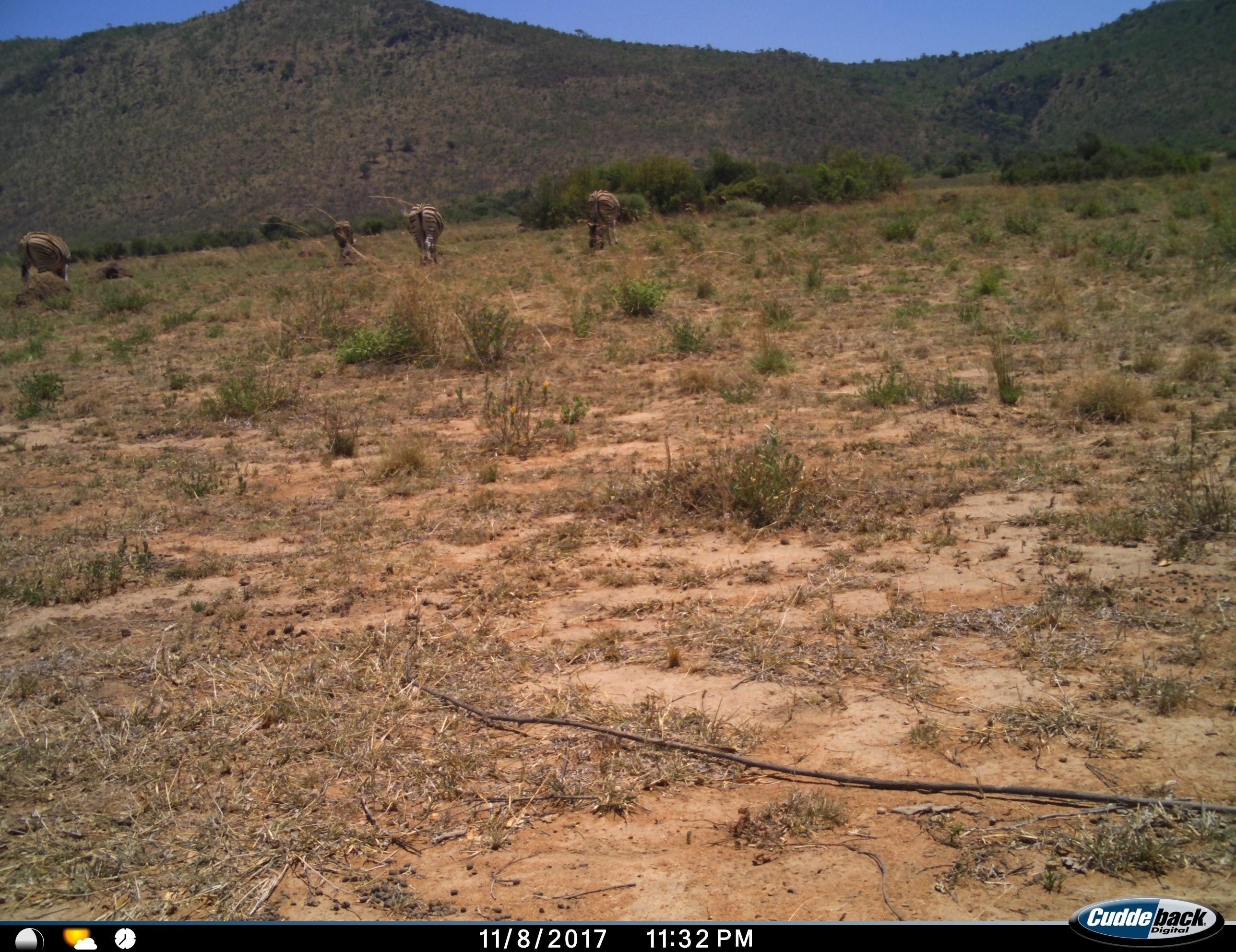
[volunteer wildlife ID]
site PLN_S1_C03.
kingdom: Animalia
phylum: Chordata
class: Mammalia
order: Perissodactyla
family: Equidae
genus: Equus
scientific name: Equus quagga burchellii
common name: burchell's zebra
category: zebraburchells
Zebraburchells (burchell's zebra) (Equus quagga burchellii), count 4. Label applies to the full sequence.